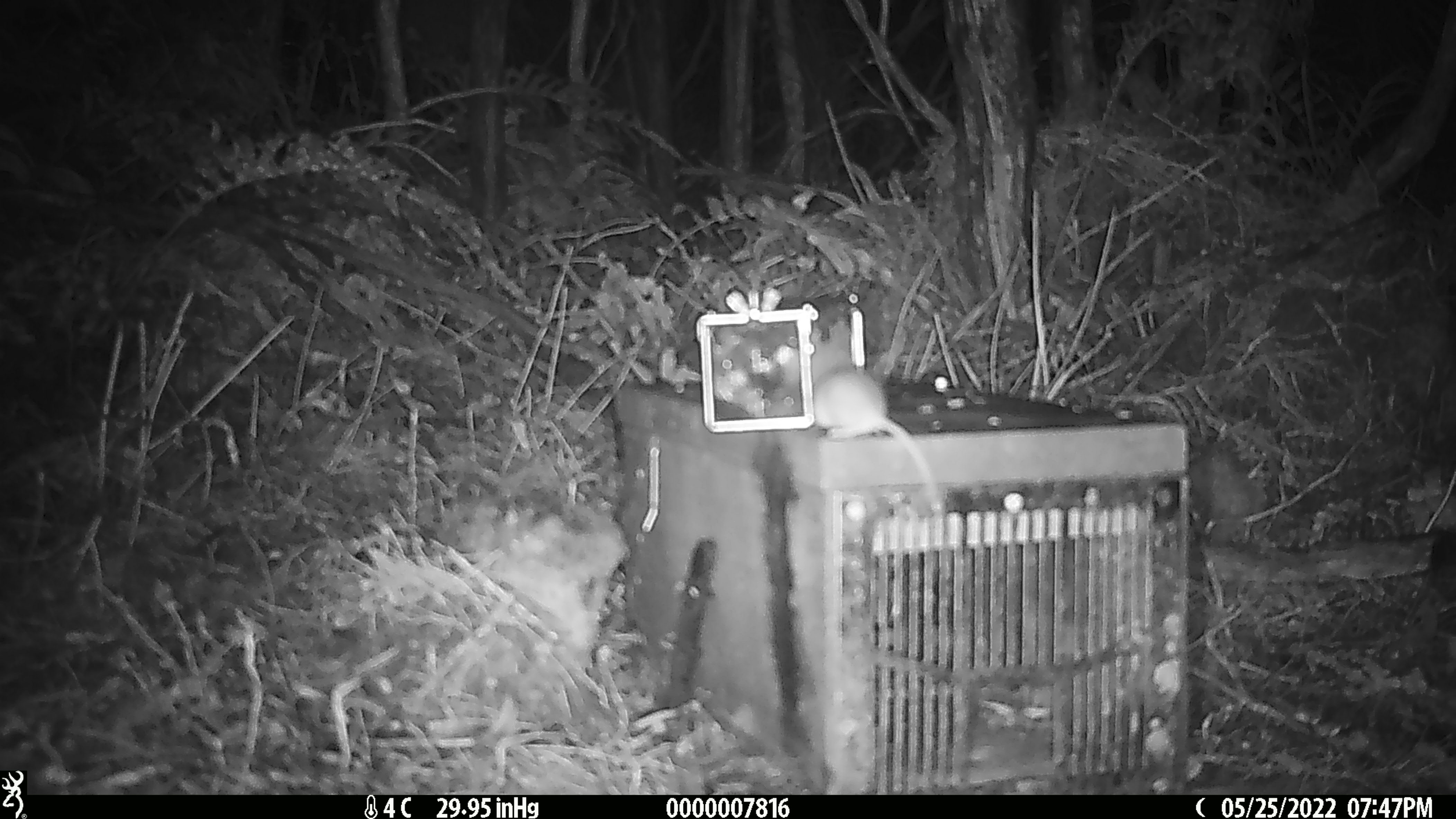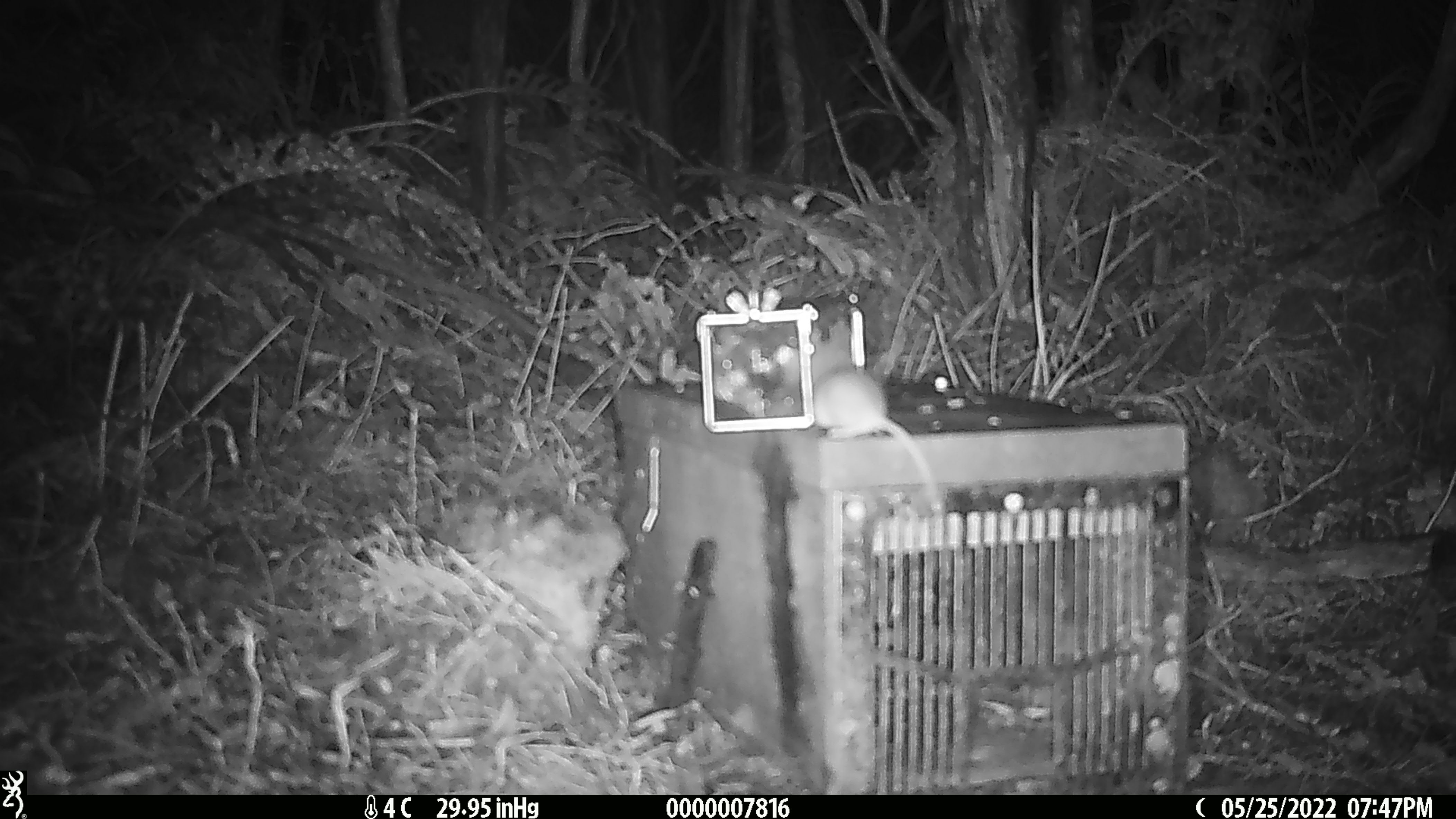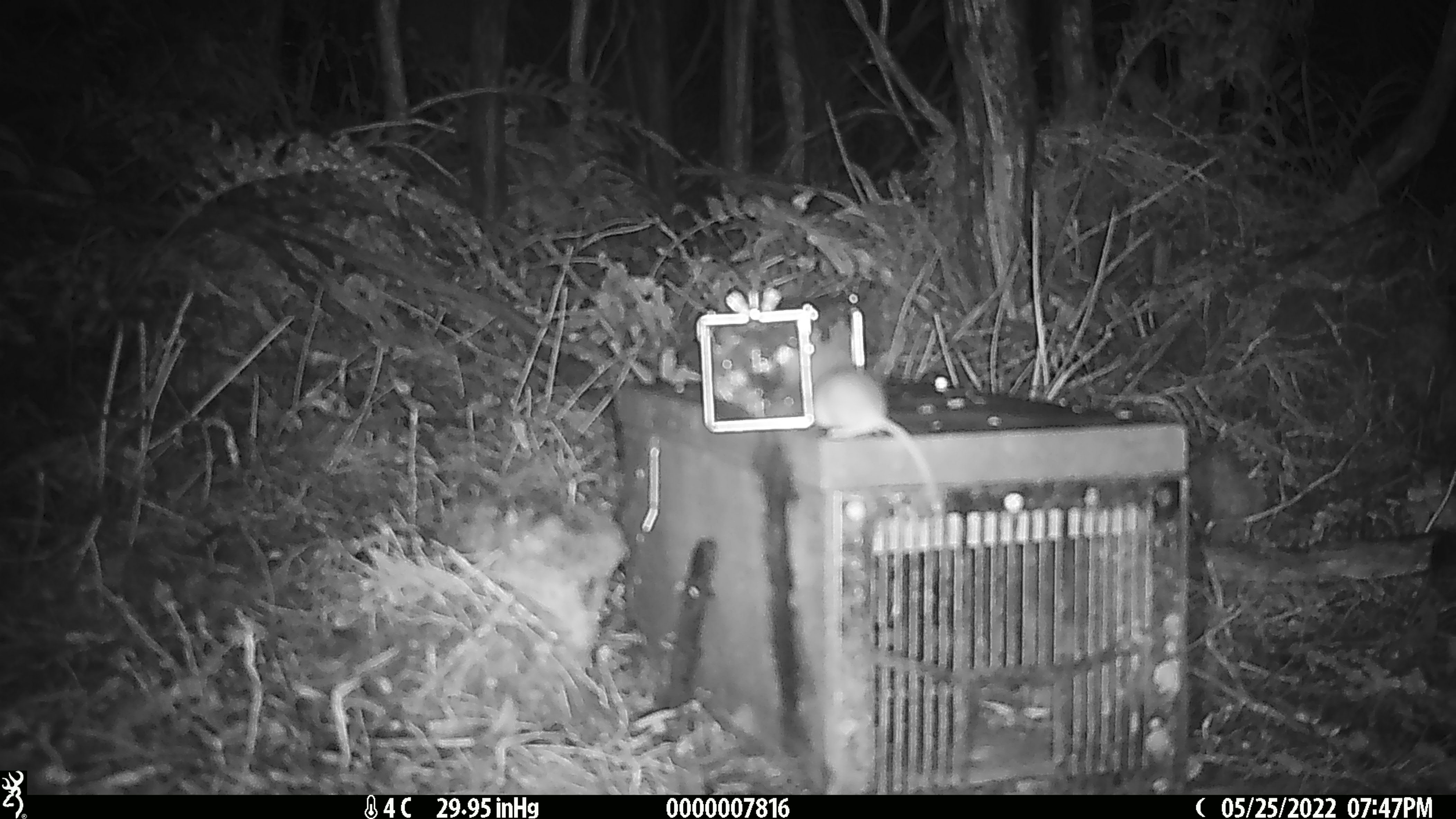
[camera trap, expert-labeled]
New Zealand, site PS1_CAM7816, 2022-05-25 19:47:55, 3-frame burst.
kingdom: Animalia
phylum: Chordata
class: Mammalia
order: Rodentia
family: Muridae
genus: Mus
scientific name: Mus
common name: mouse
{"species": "mouse (Mus)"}